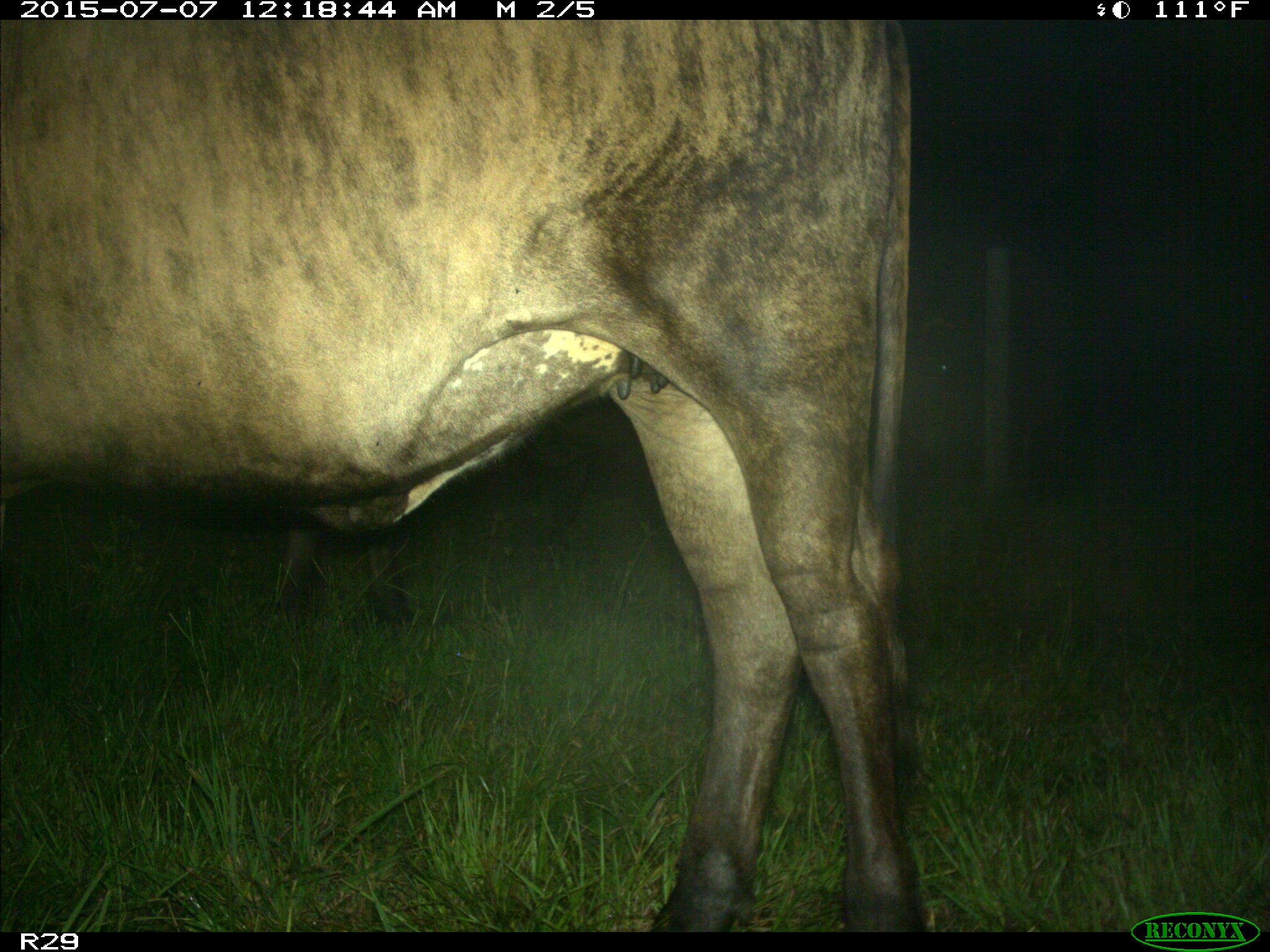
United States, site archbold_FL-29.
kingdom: Animalia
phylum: Chordata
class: Mammalia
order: Artiodactyla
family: Bovidae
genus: Bos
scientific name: Bos taurus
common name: domestic cow